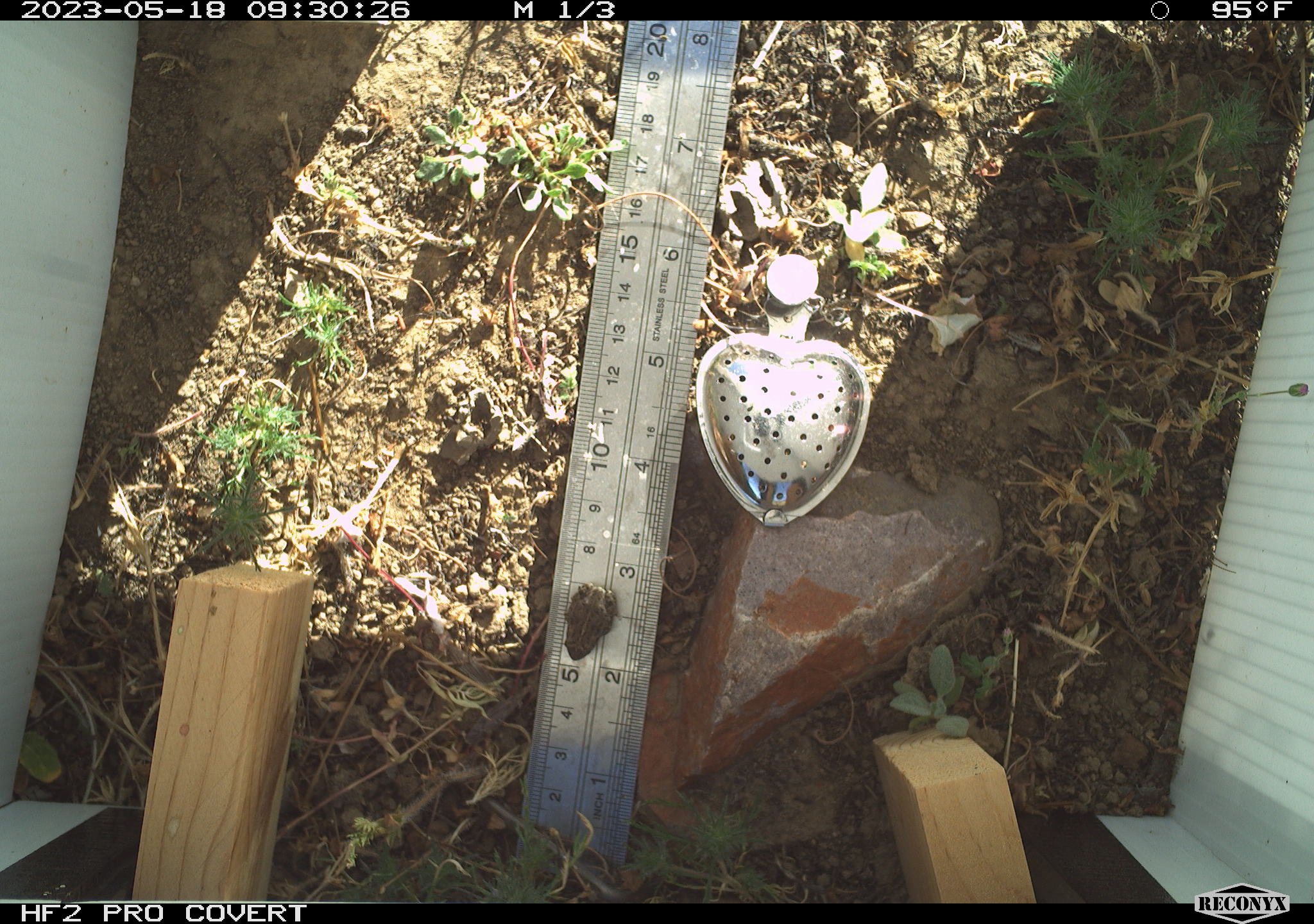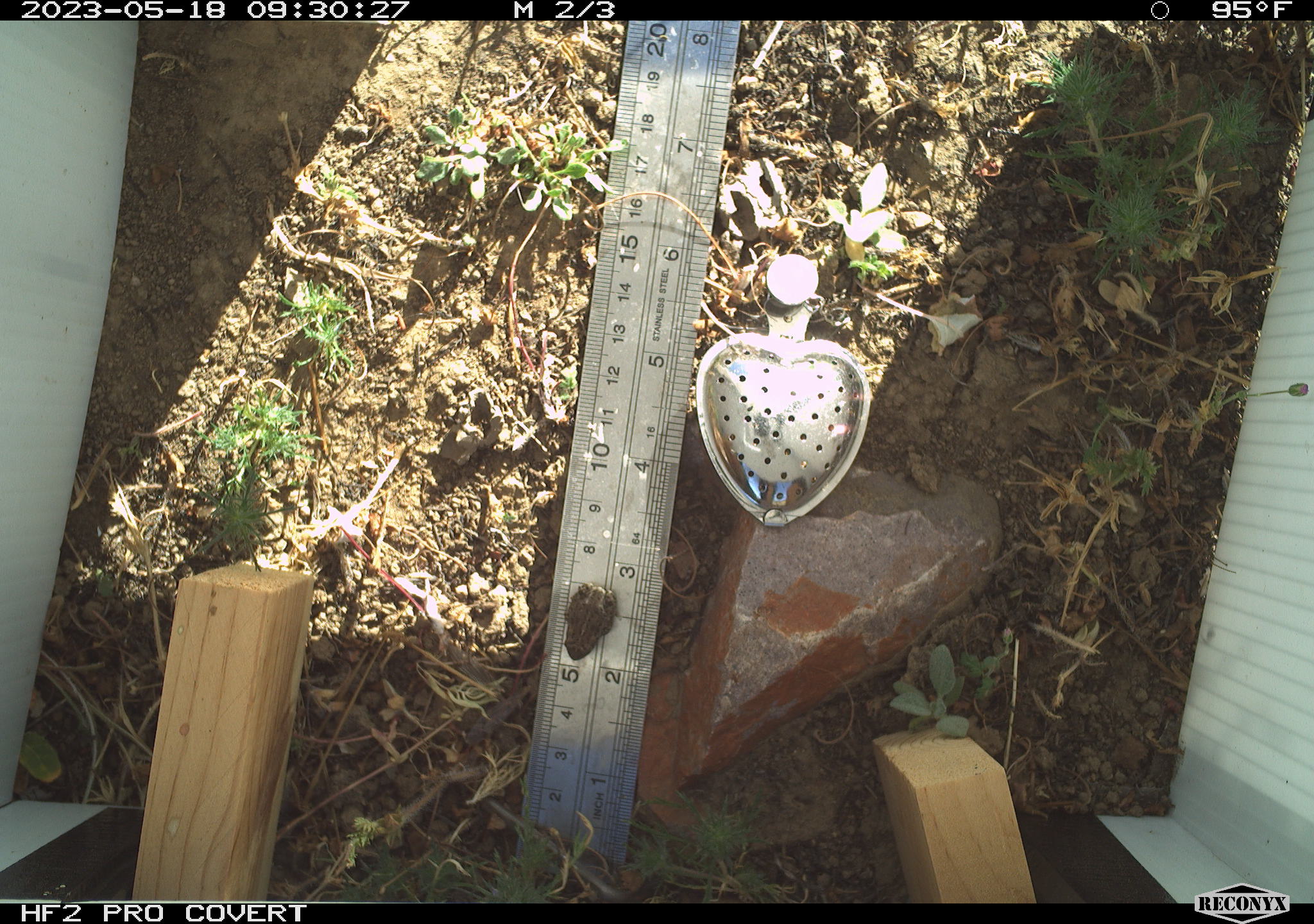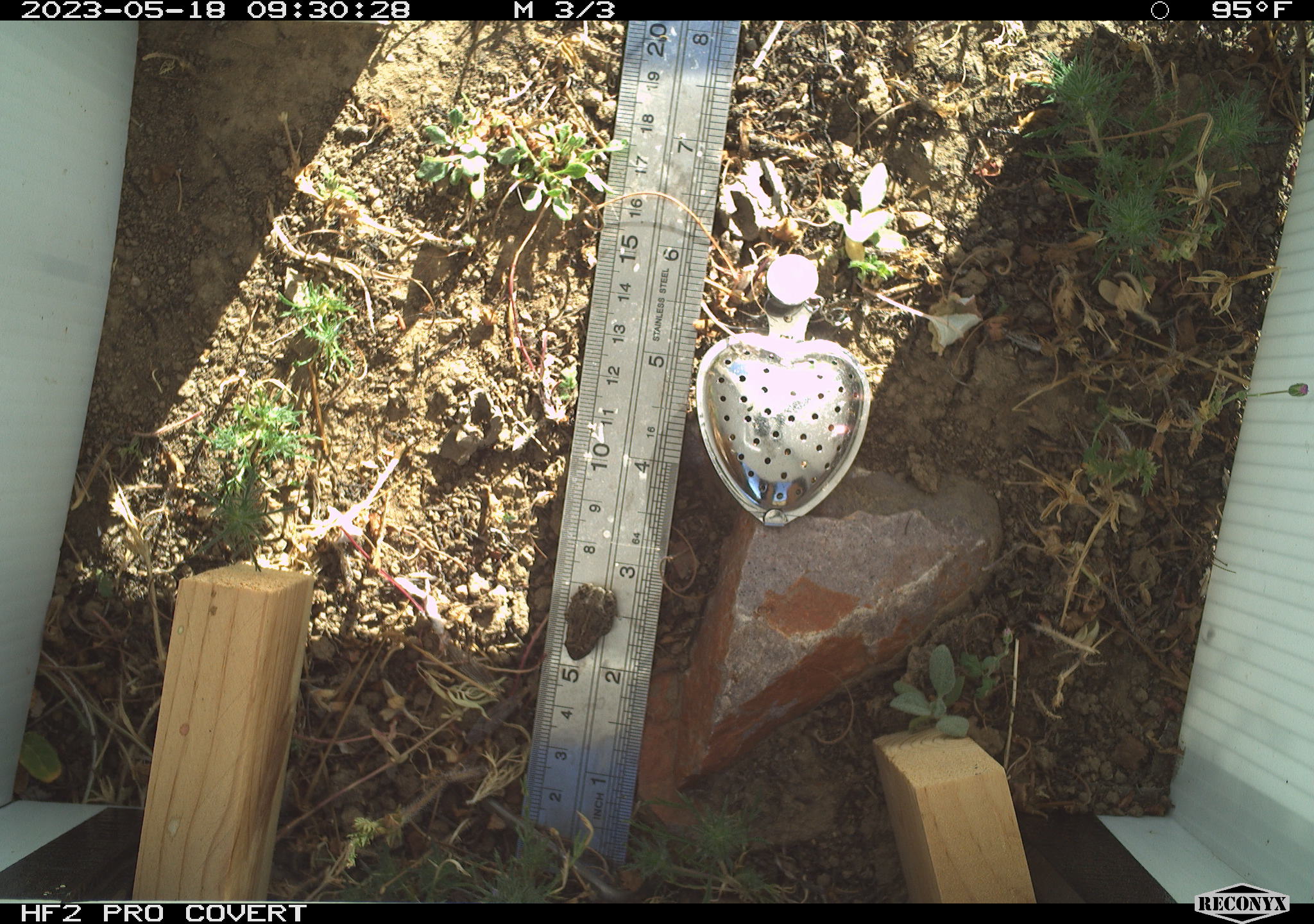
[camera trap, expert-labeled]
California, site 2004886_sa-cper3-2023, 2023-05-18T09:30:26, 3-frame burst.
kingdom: Animalia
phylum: Chordata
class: Amphibia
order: Anura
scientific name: Anura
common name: frogs